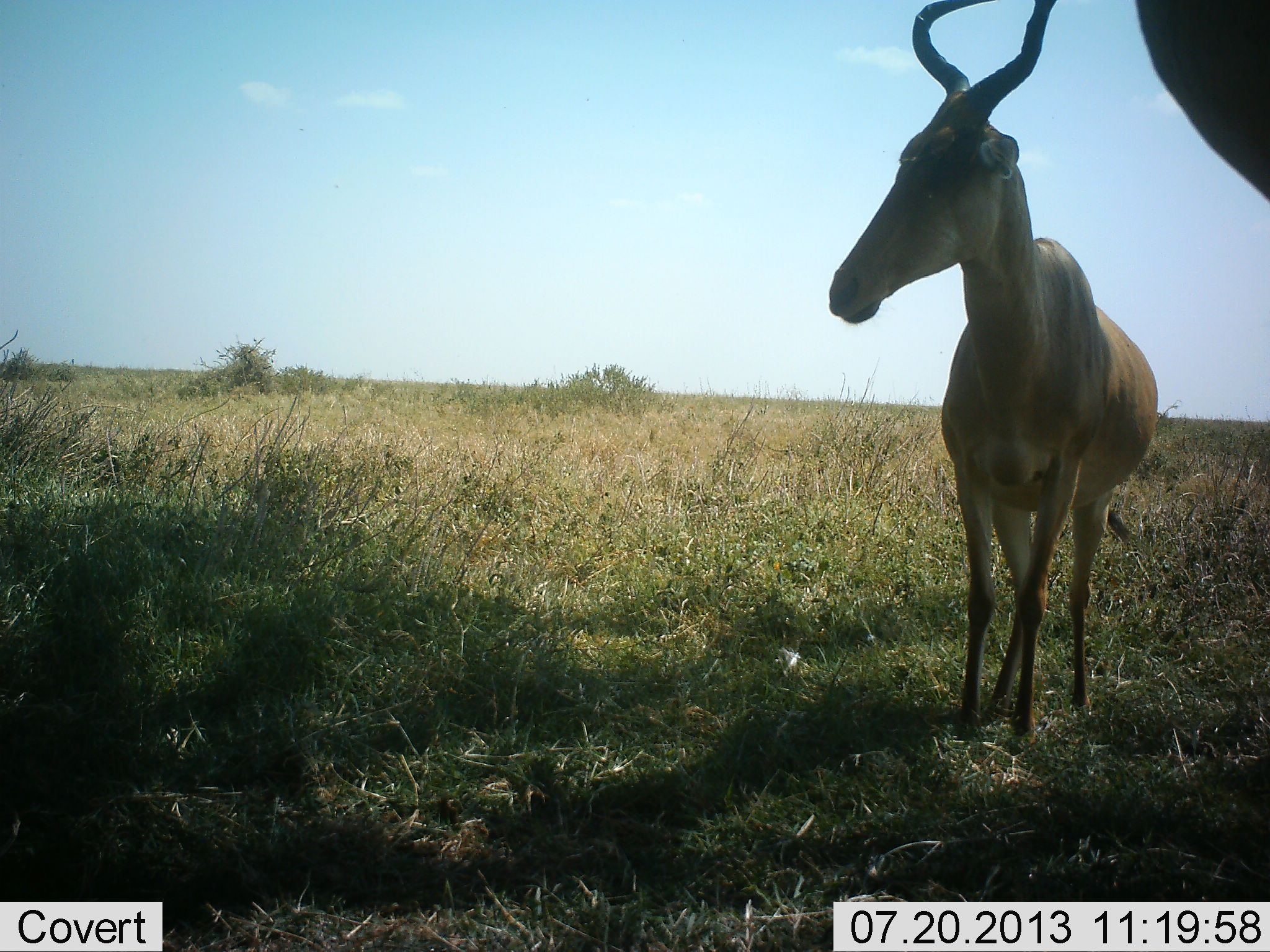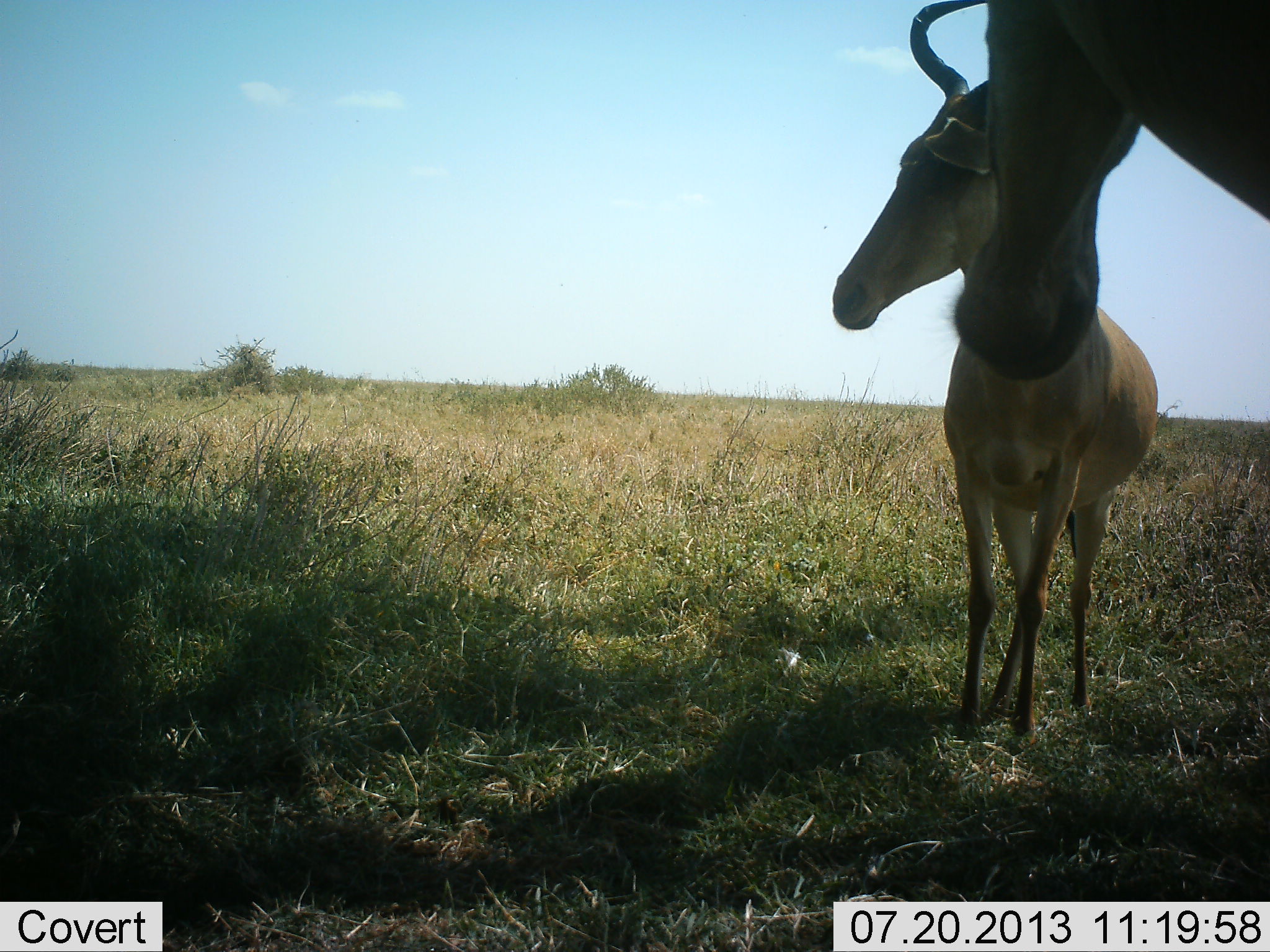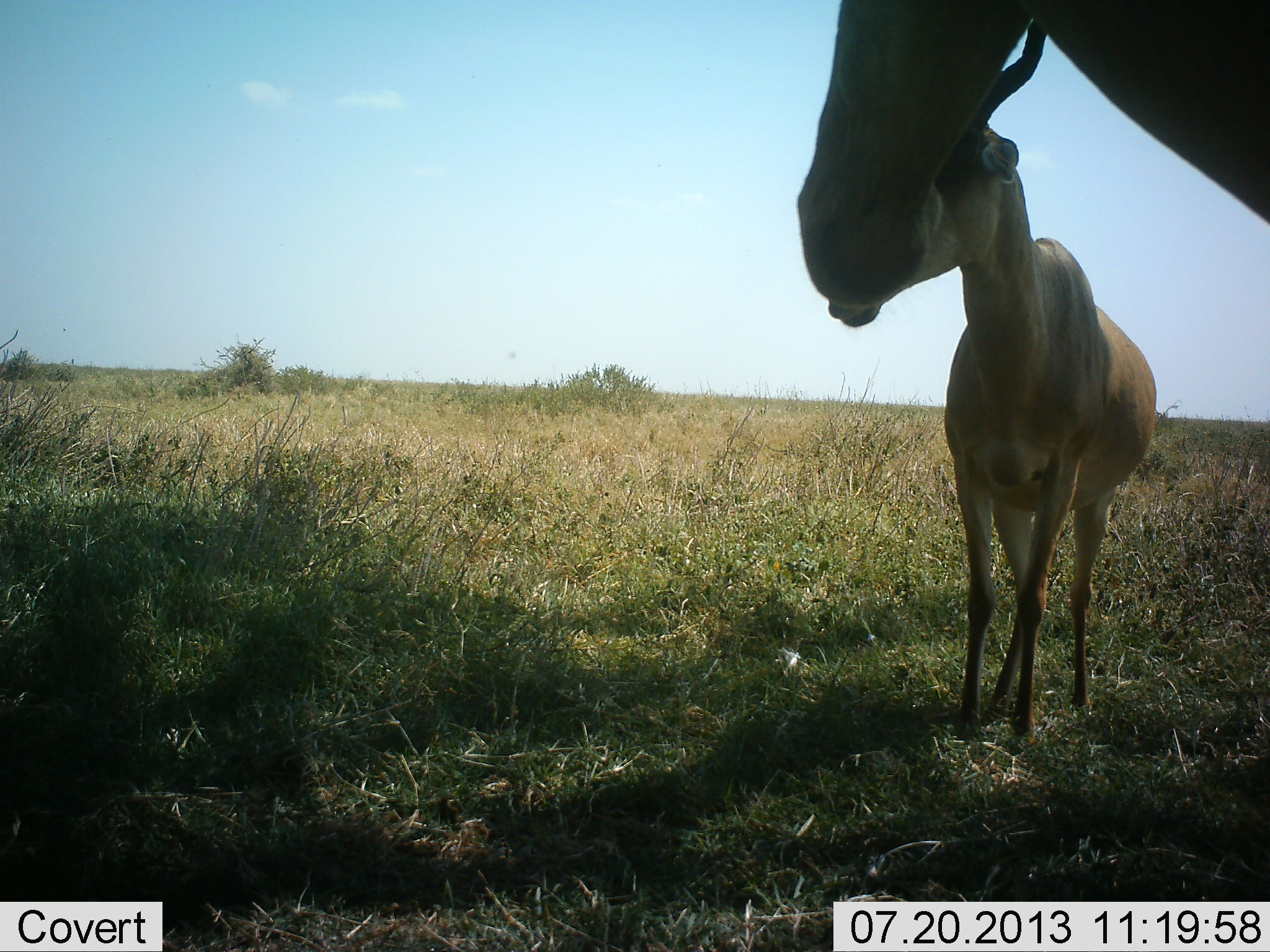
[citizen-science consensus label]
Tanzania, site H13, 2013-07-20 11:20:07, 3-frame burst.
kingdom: Animalia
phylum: Chordata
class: Mammalia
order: Artiodactyla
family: Bovidae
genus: Alcelaphus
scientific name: Alcelaphus buselaphus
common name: hartebeest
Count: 2.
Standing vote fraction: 100%.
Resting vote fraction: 0%.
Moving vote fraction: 0%.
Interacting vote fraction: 0%.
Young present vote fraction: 0%.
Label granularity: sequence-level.